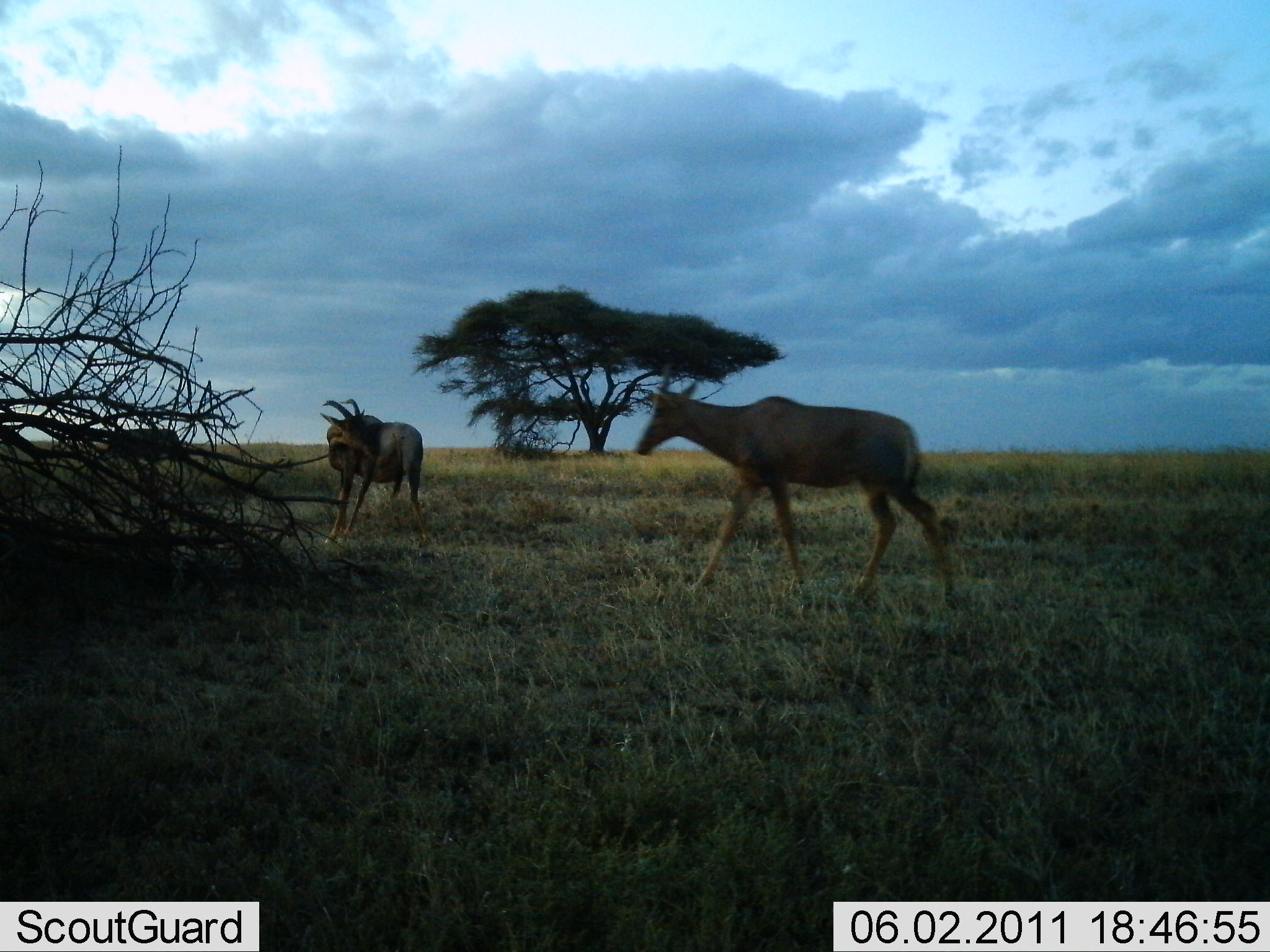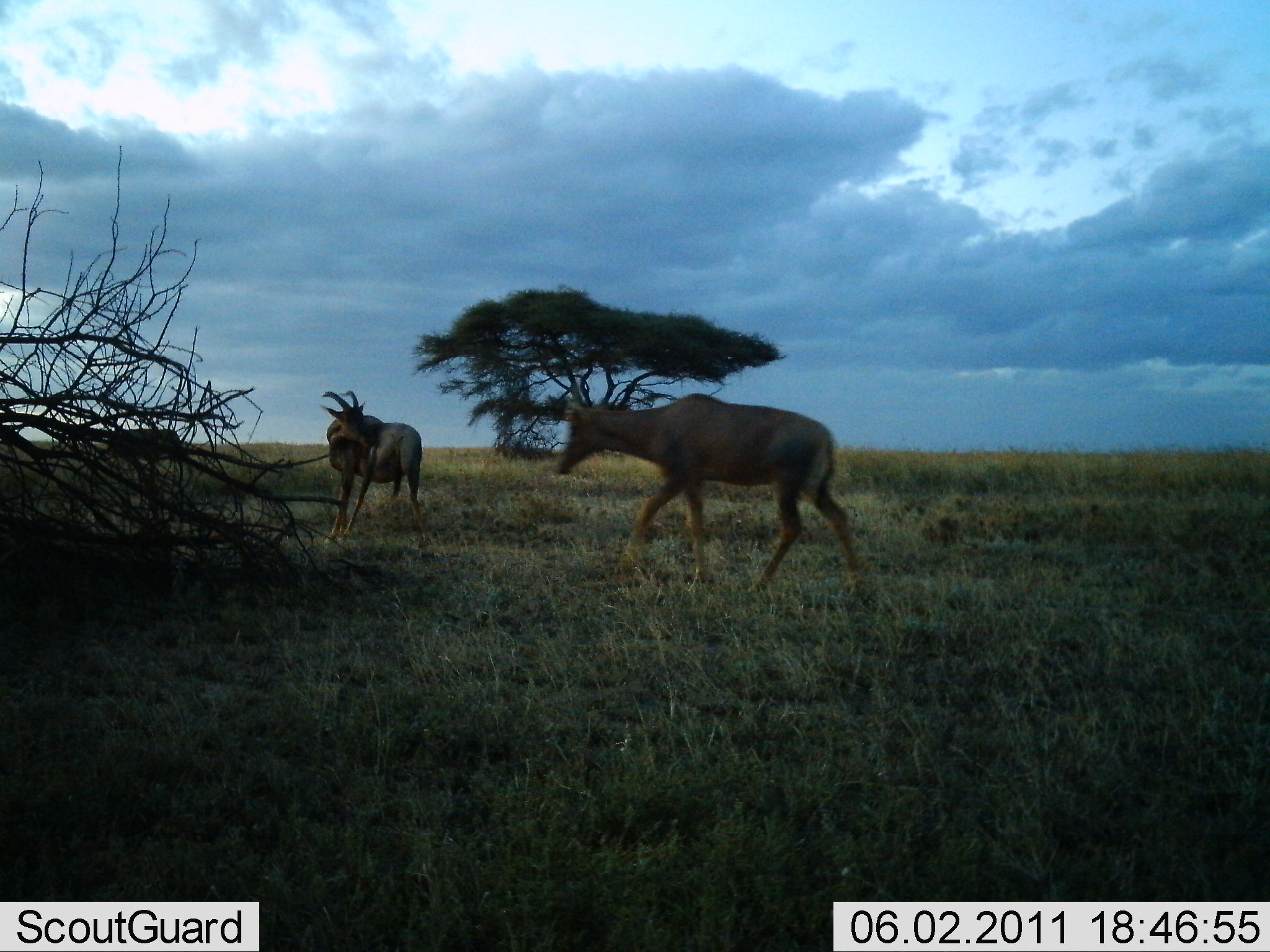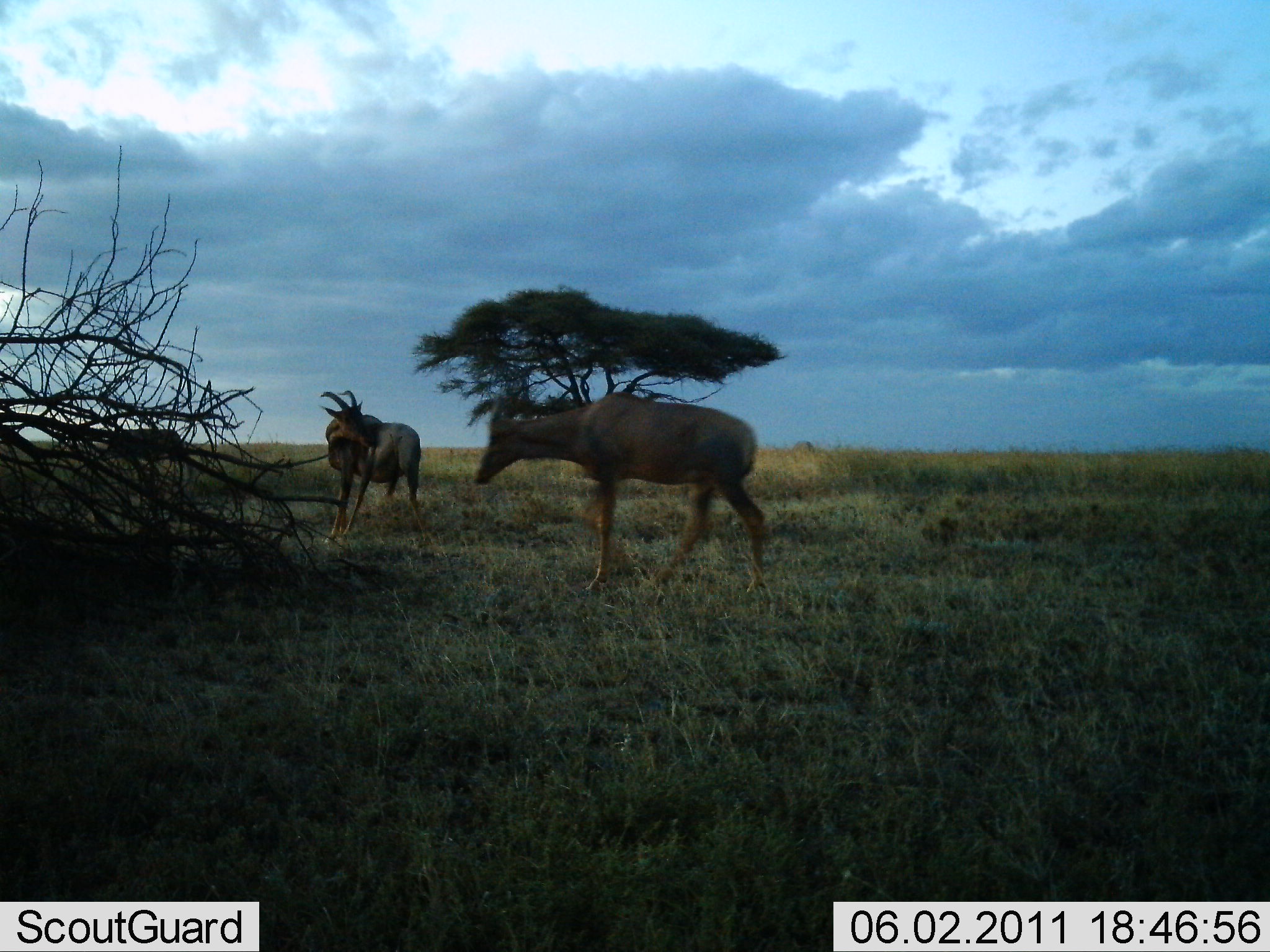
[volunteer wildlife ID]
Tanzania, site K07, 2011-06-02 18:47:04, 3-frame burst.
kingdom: Animalia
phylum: Chordata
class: Mammalia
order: Artiodactyla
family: Bovidae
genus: Damaliscus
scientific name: Damaliscus lunatus jimela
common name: topi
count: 2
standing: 80%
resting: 0%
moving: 100%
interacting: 0%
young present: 0%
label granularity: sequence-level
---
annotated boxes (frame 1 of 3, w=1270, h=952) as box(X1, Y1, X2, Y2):
animal: box(632, 370, 958, 611); box(317, 396, 425, 546)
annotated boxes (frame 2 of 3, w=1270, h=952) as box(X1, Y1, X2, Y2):
animal: box(548, 370, 867, 594); box(317, 389, 425, 541)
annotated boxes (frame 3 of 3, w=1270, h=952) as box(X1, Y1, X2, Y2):
animal: box(475, 387, 769, 599); box(317, 389, 428, 548)